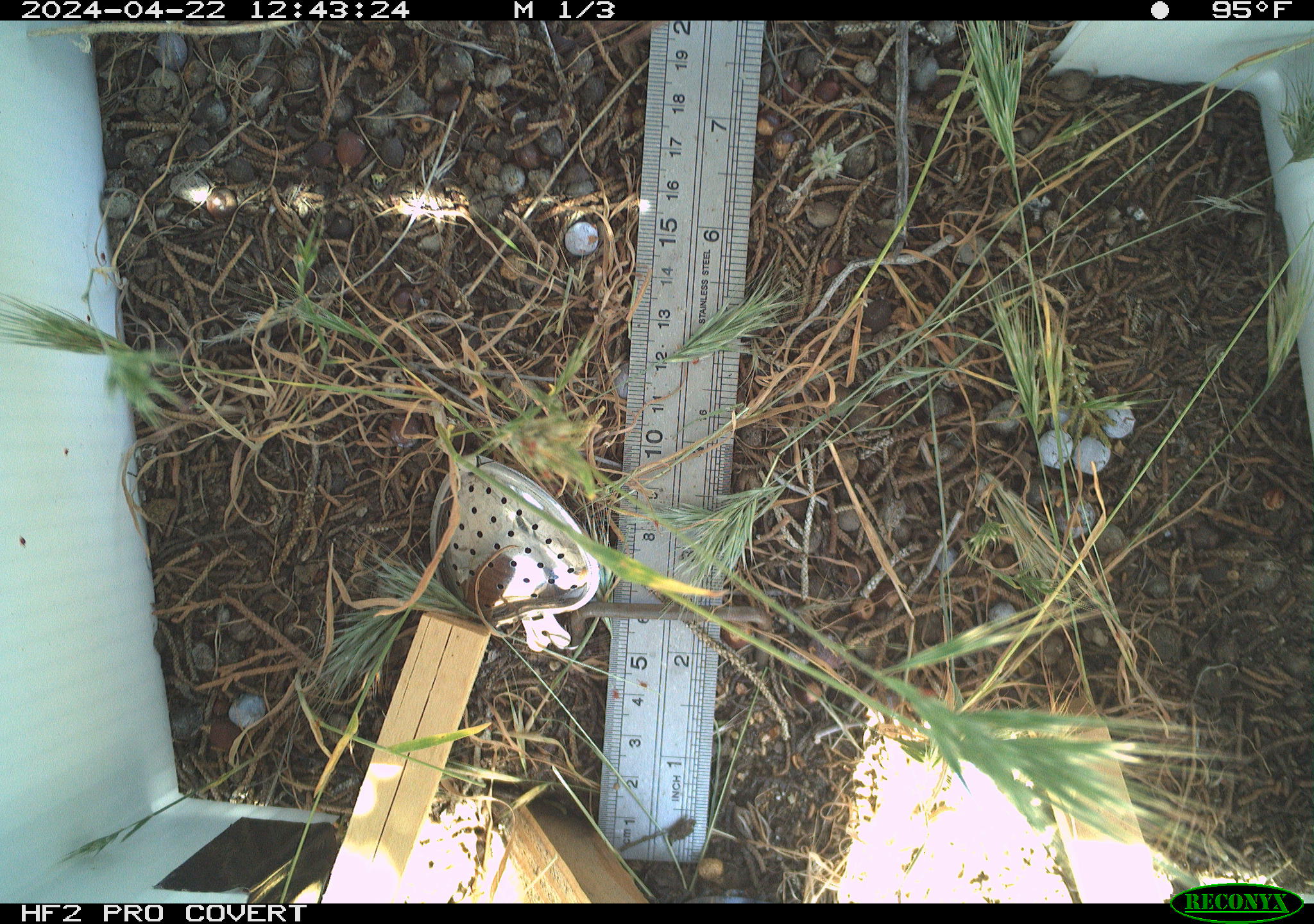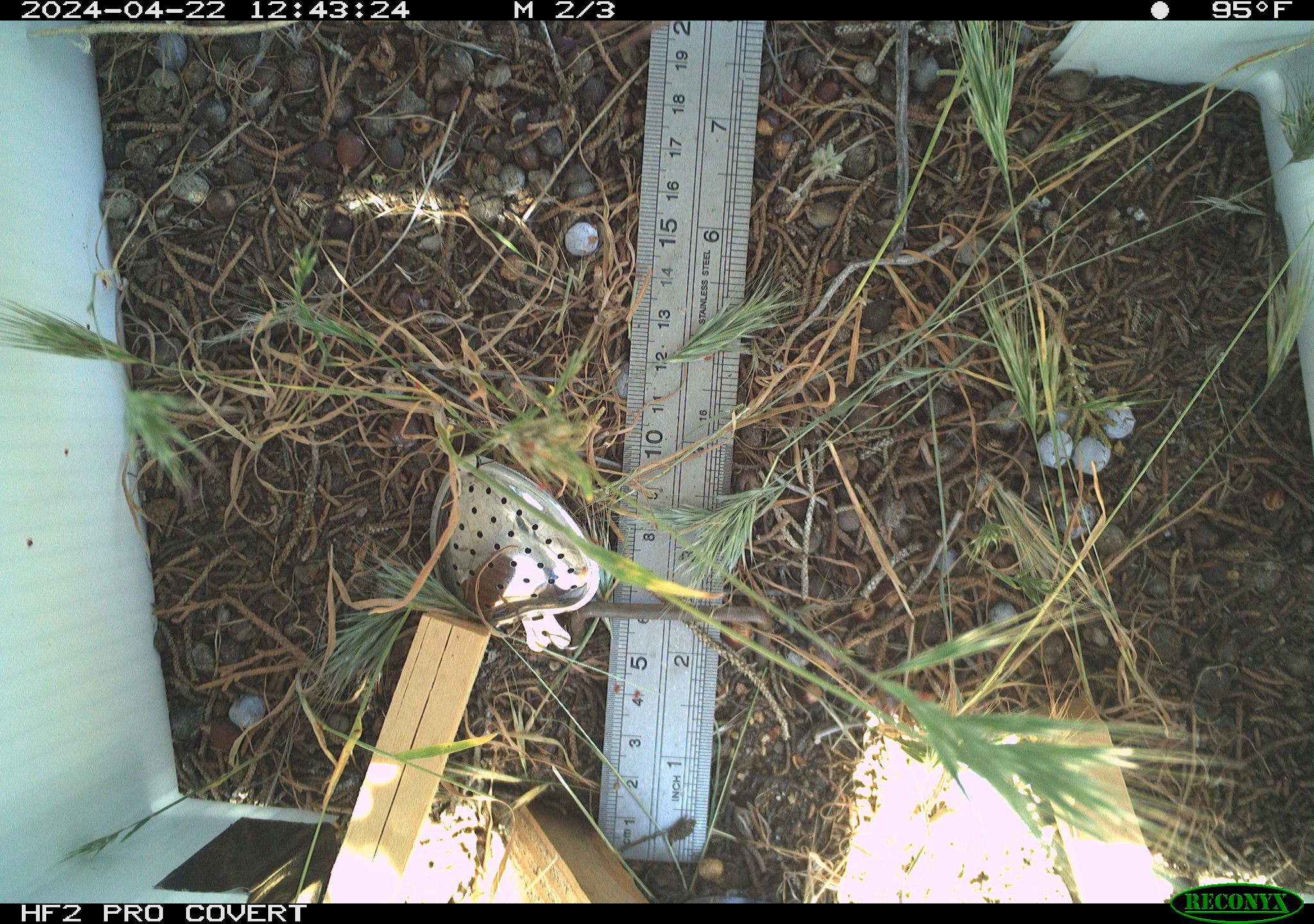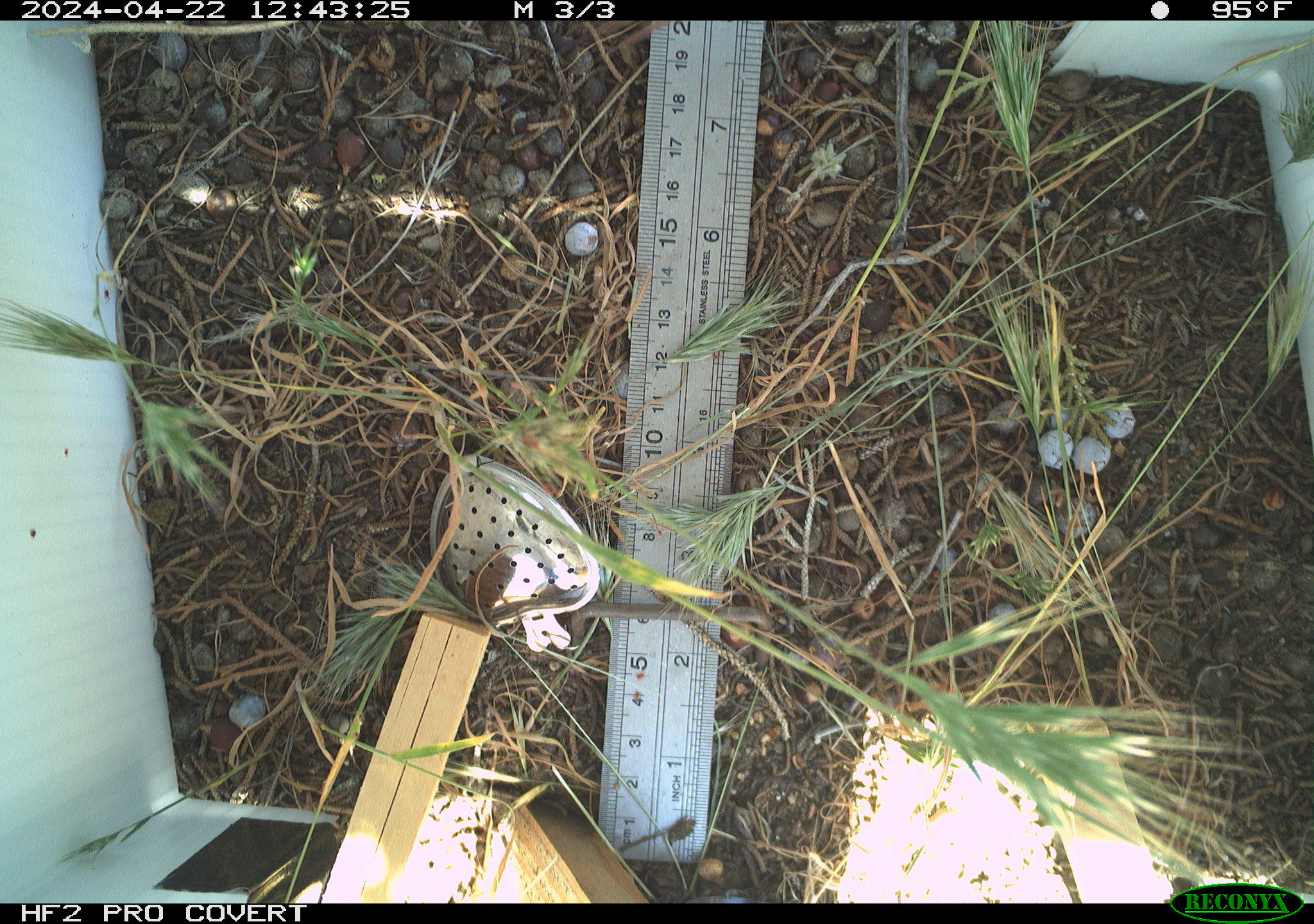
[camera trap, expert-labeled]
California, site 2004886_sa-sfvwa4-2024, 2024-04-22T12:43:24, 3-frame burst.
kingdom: Animalia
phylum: Arthropoda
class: Insecta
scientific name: Insecta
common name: insect